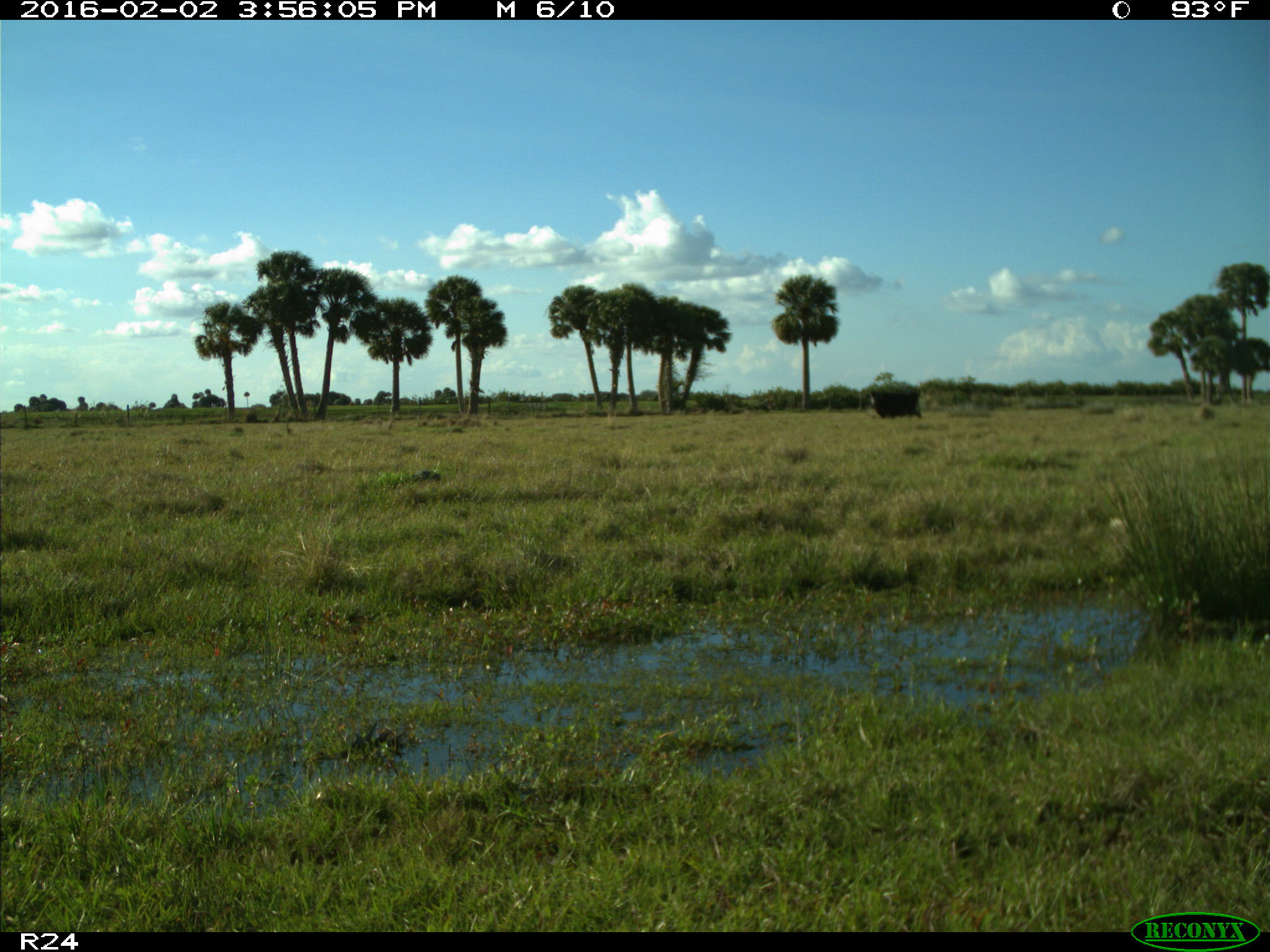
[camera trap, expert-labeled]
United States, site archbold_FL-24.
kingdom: Animalia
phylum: Chordata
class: Mammalia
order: Artiodactyla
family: Bovidae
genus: Bos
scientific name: Bos taurus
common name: domestic cow